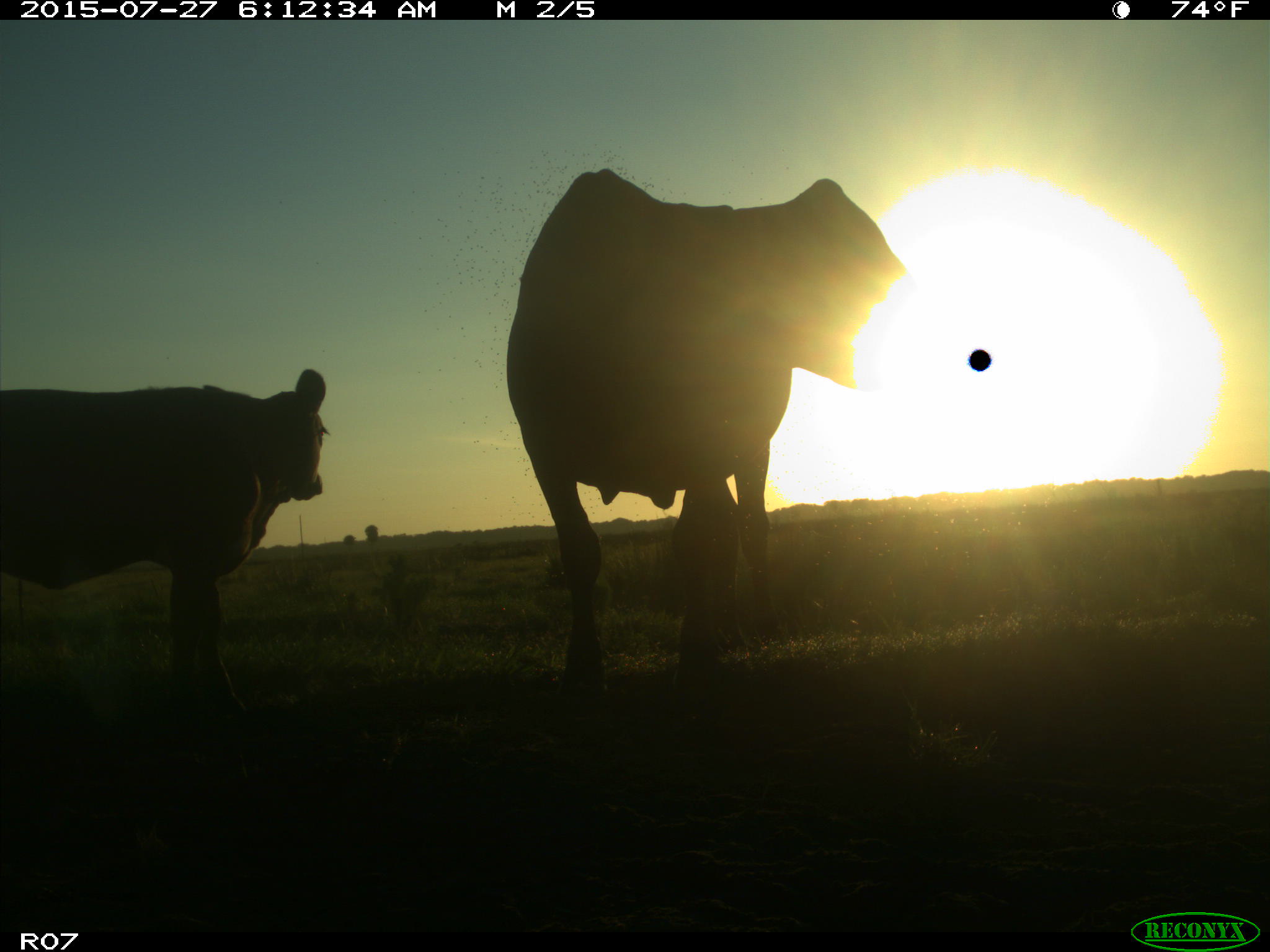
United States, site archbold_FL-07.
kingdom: Animalia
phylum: Chordata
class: Mammalia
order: Artiodactyla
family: Bovidae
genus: Bos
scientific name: Bos taurus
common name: domestic cow